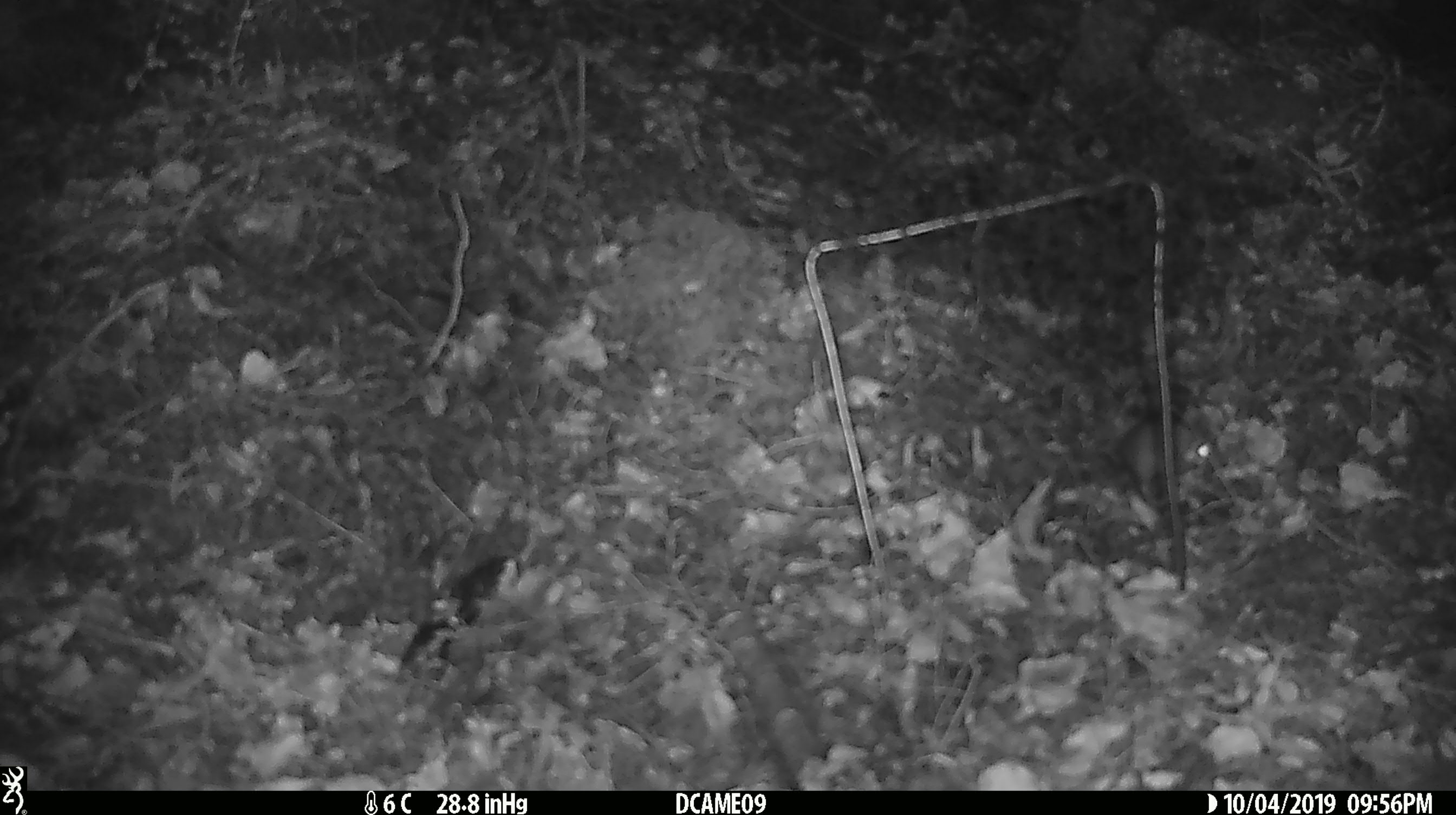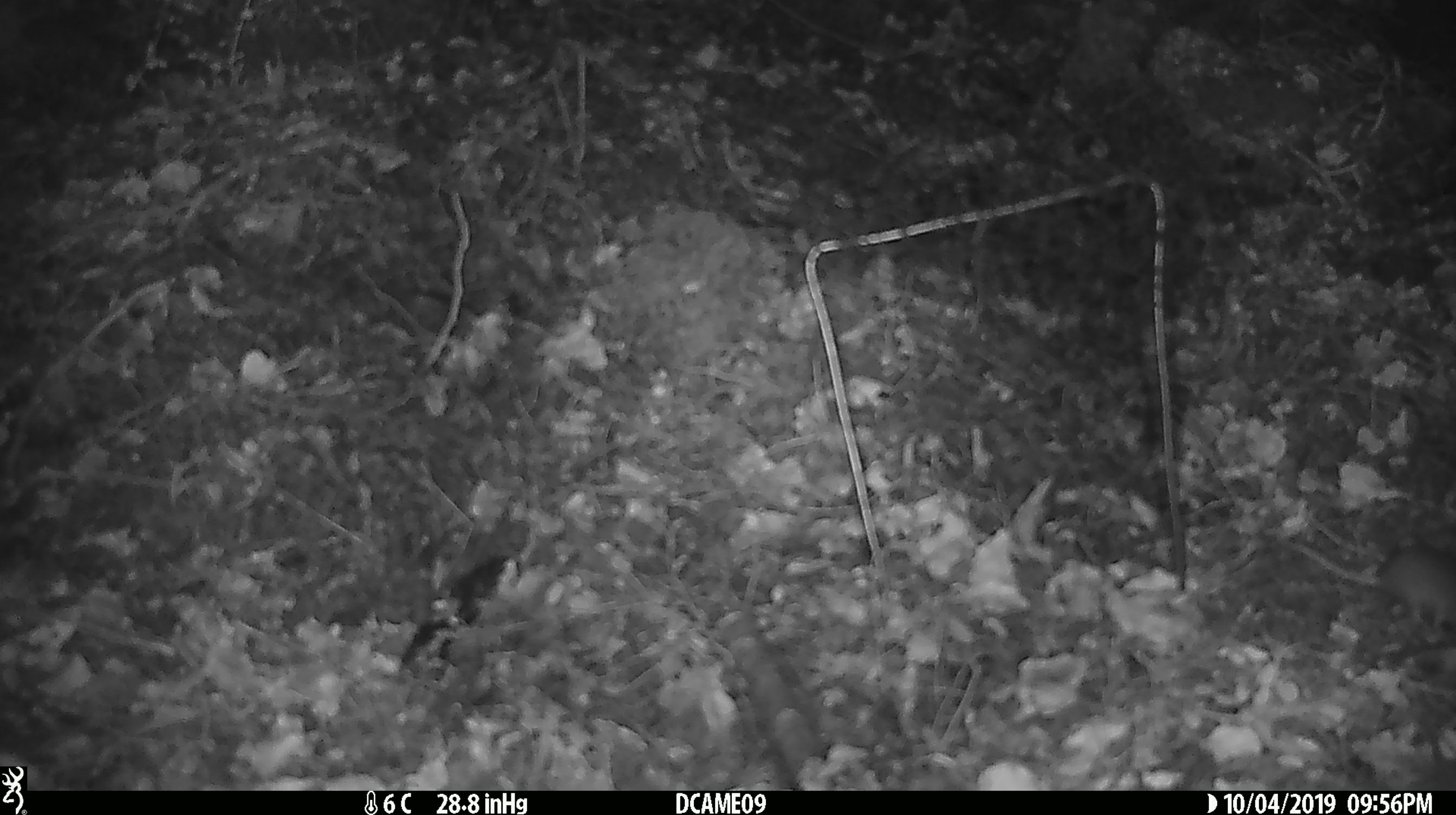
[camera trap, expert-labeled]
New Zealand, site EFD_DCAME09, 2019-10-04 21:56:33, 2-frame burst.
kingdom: Animalia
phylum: Chordata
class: Mammalia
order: Rodentia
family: Muridae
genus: Mus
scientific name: Mus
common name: mouse